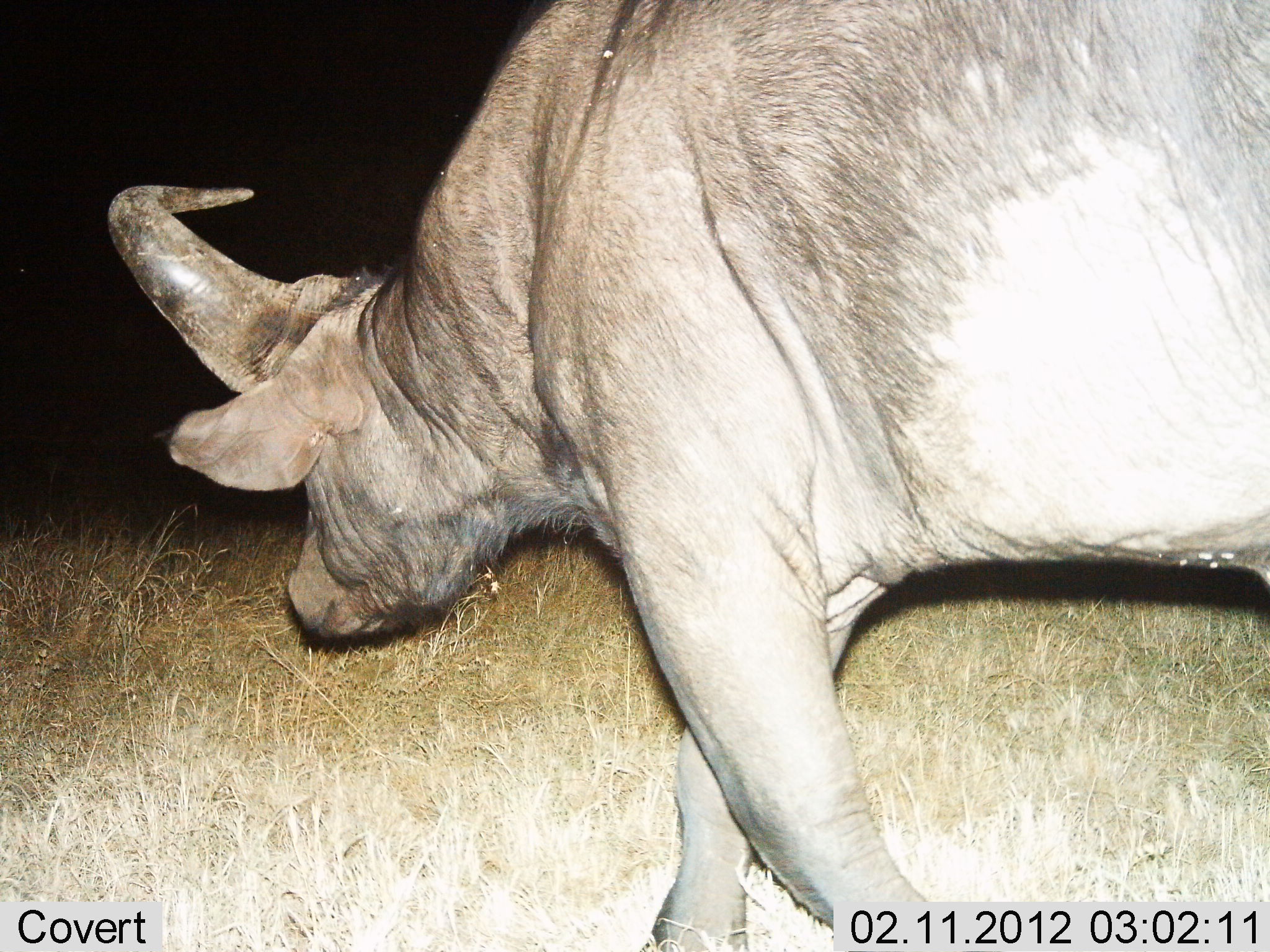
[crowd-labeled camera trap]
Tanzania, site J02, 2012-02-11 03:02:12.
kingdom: Animalia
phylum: Chordata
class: Mammalia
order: Artiodactyla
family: Bovidae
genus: Syncerus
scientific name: Syncerus caffer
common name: cape buffalo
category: buffalo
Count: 1.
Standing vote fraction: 16%.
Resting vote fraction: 0%.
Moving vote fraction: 80%.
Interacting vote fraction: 0%.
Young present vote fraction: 0%.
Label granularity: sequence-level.